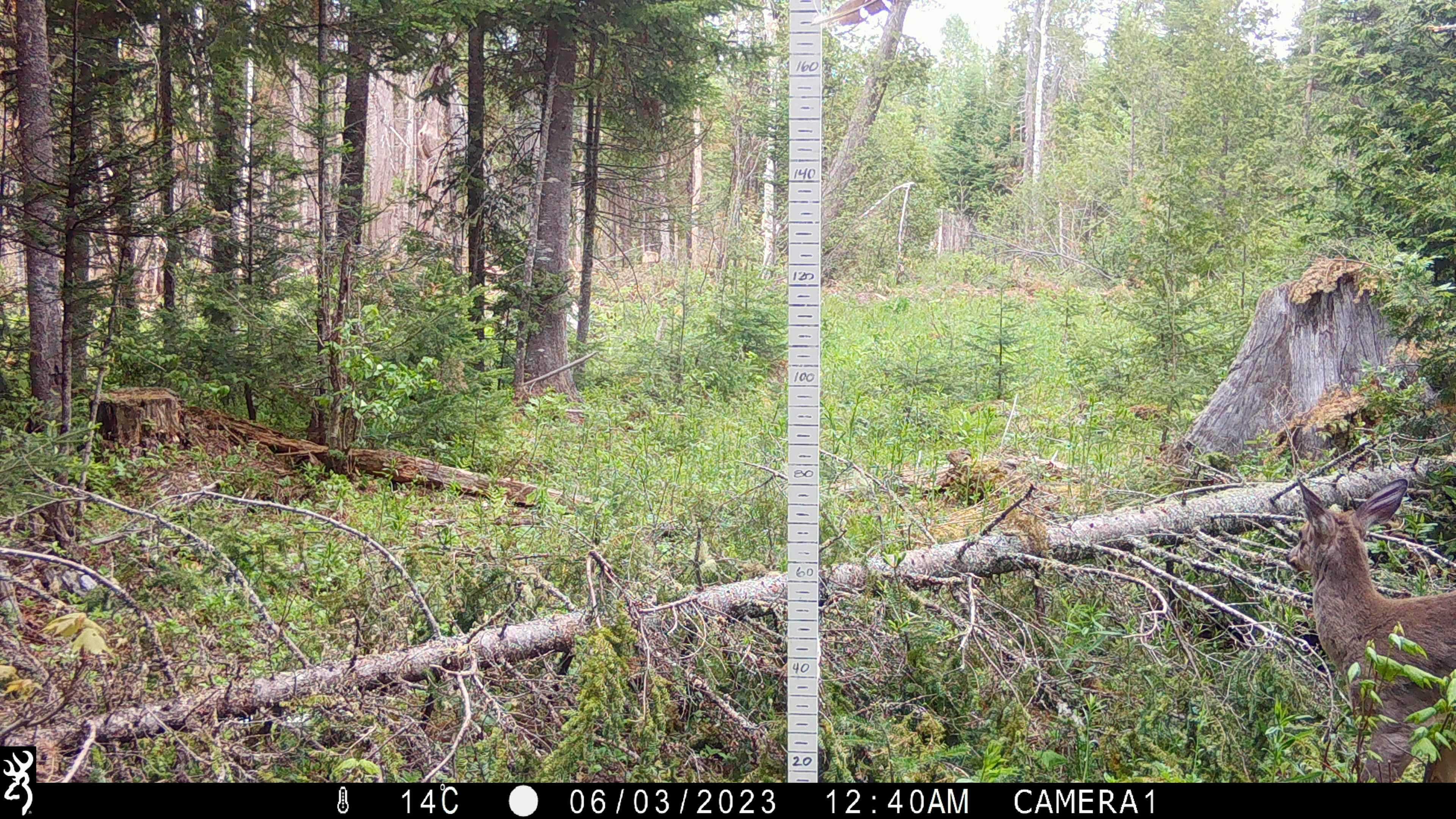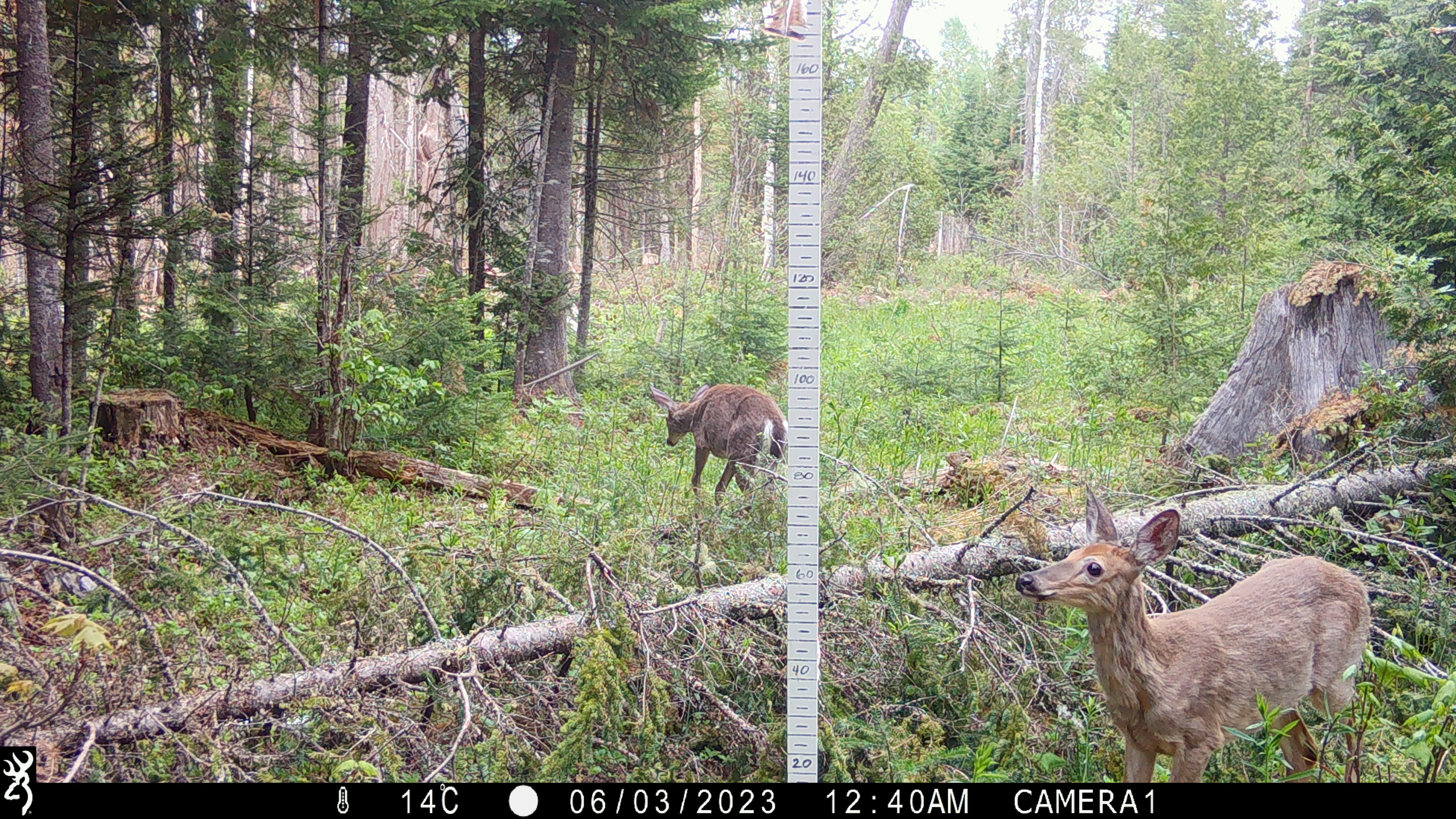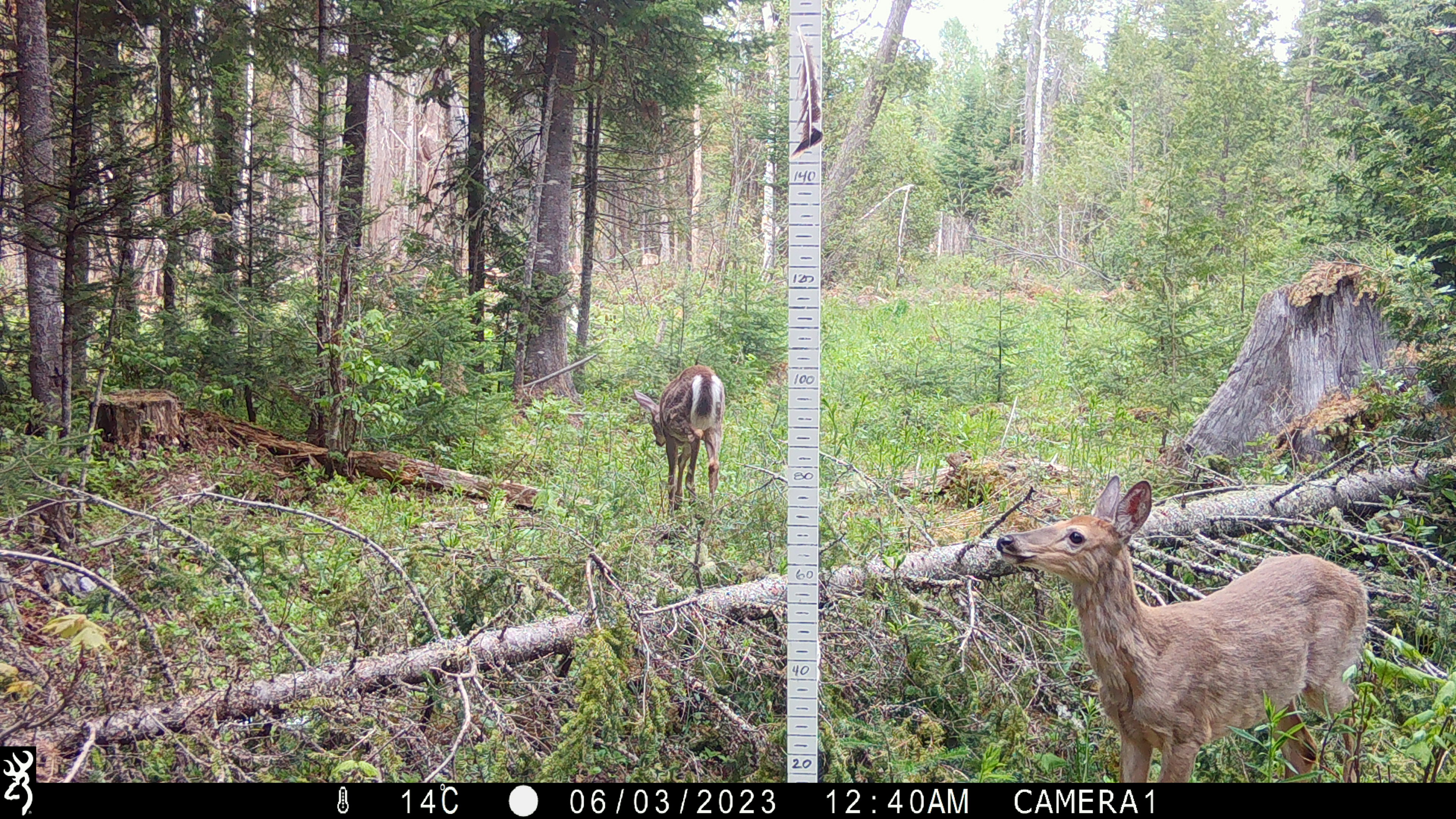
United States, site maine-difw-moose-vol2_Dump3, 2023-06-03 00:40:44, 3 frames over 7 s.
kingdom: Animalia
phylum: Chordata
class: Mammalia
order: Artiodactyla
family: Cervidae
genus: Odocoileus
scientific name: Odocoileus virginianus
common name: white-tailed deer